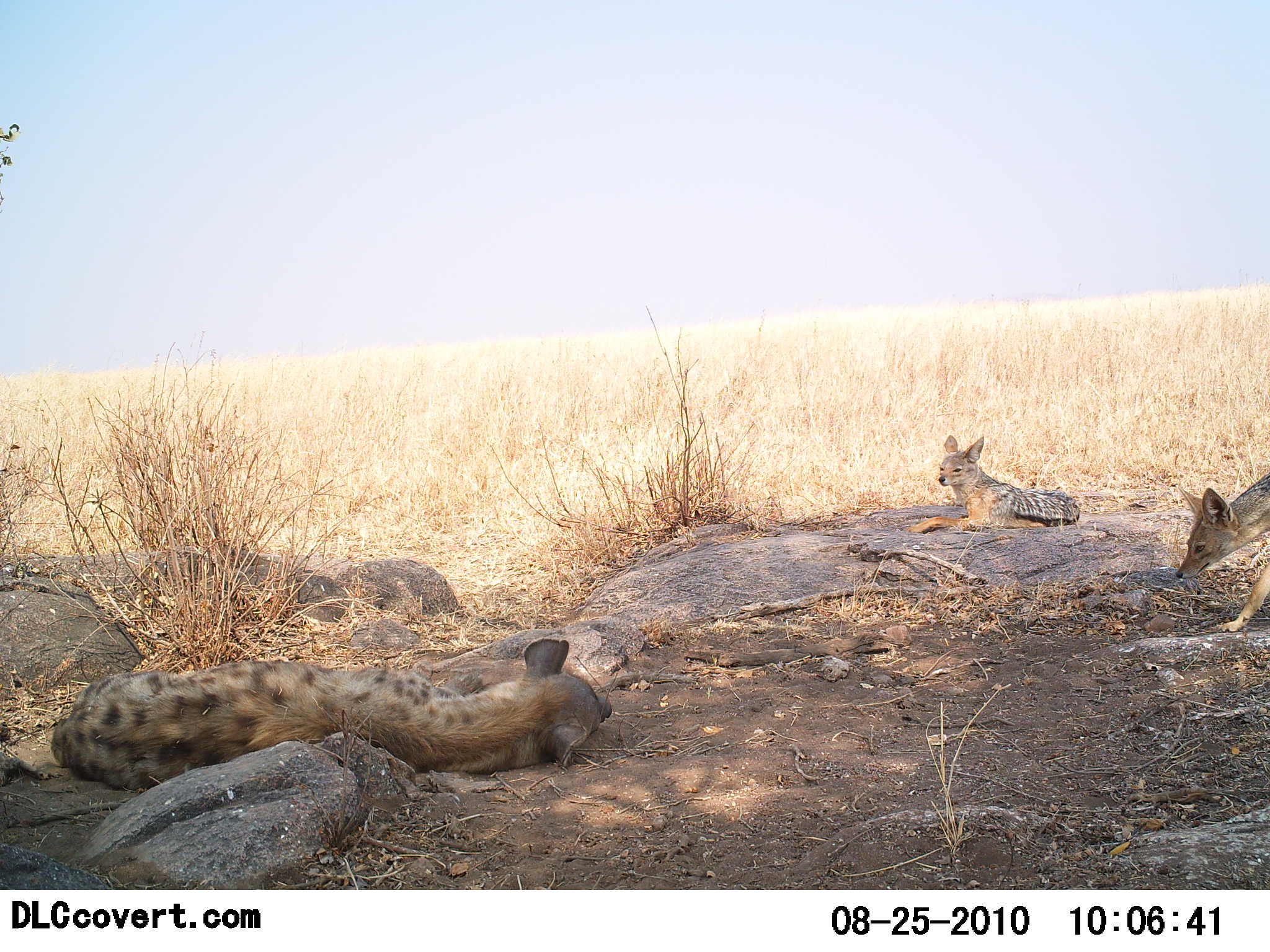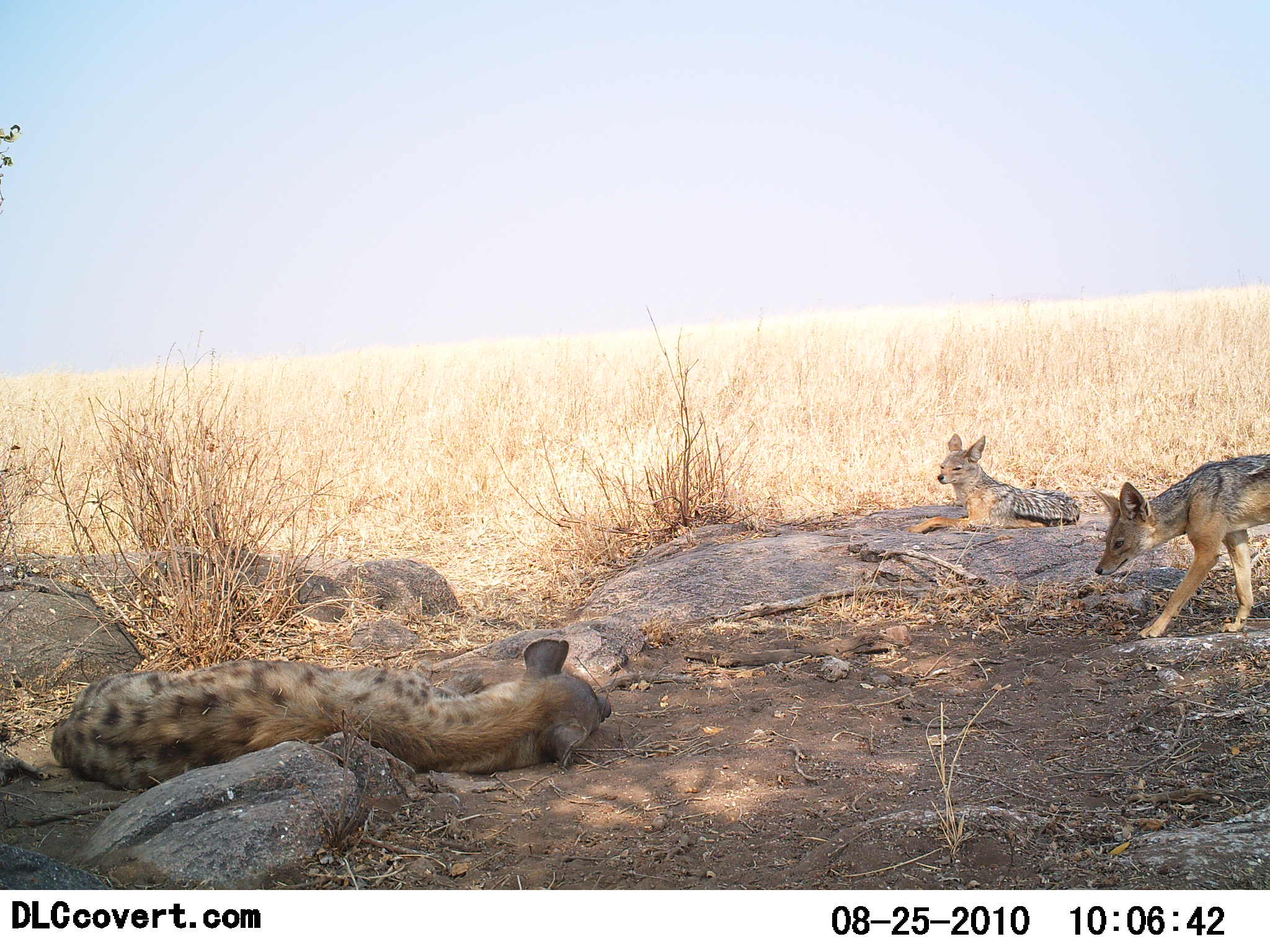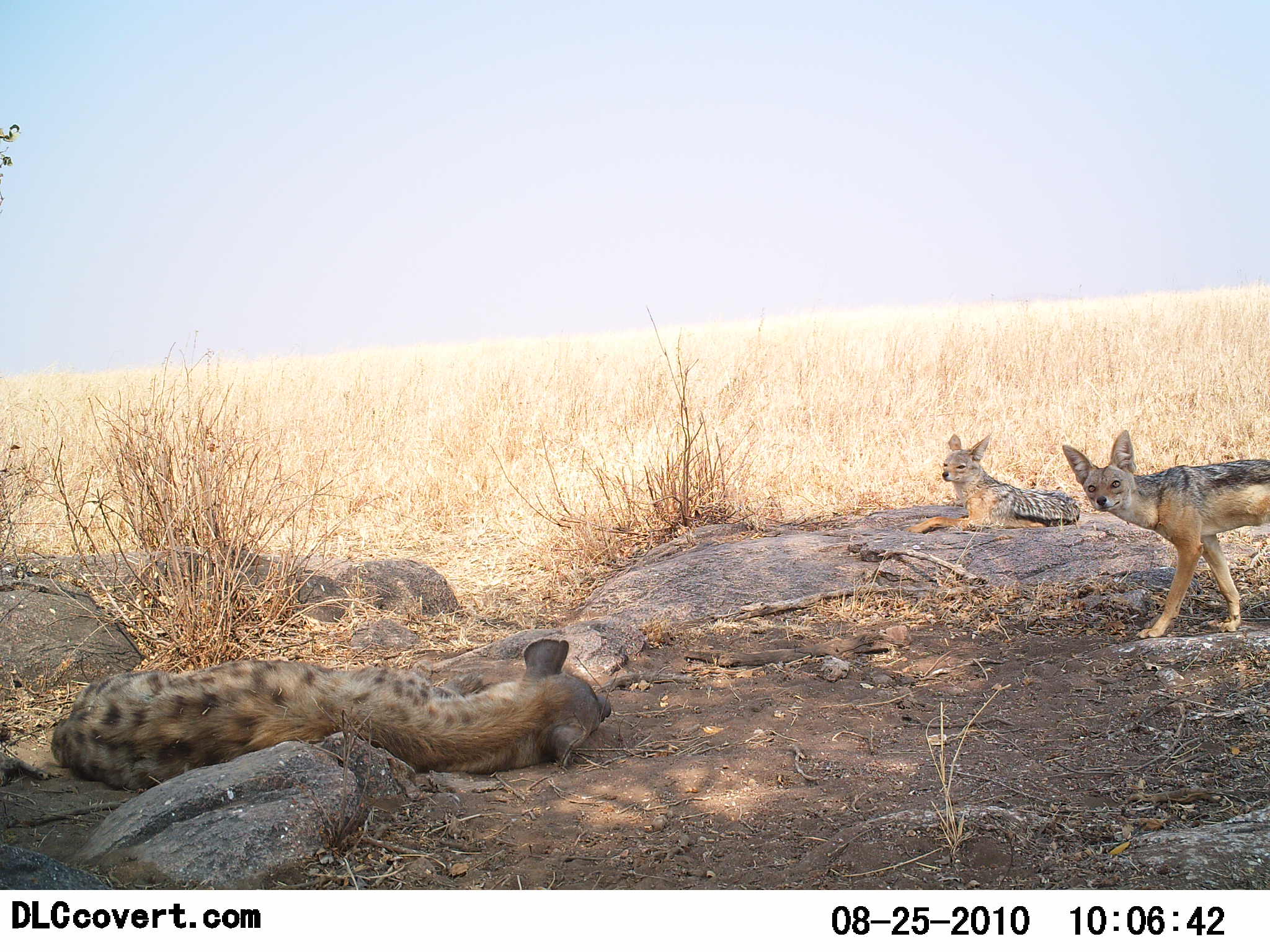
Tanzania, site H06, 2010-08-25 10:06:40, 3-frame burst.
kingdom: Animalia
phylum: Chordata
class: Mammalia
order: Carnivora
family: Hyaenidae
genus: Crocuta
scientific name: Crocuta crocuta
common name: spotted hyena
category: hyenaspotted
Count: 1.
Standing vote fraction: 9%.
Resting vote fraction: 91%.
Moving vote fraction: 0%.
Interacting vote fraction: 9%.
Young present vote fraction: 5%.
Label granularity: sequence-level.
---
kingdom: Animalia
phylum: Chordata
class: Mammalia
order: Carnivora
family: Canidae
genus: Lupulella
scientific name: Lupulella mesomelas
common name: black-backed jackal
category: jackal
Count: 2.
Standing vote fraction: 24%.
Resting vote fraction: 100%.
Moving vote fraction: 67%.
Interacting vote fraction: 5%.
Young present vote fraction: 5%.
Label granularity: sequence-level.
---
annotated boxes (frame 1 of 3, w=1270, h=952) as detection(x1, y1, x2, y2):
animal: detection(47, 638, 614, 776); detection(902, 433, 1081, 536); detection(1172, 471, 1270, 635)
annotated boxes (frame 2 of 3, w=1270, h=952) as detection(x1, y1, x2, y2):
animal: detection(50, 637, 614, 791); detection(1088, 453, 1270, 641); detection(902, 435, 1081, 536)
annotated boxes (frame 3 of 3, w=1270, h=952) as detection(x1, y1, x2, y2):
animal: detection(48, 636, 615, 780); detection(1059, 430, 1270, 641); detection(901, 433, 1082, 535)